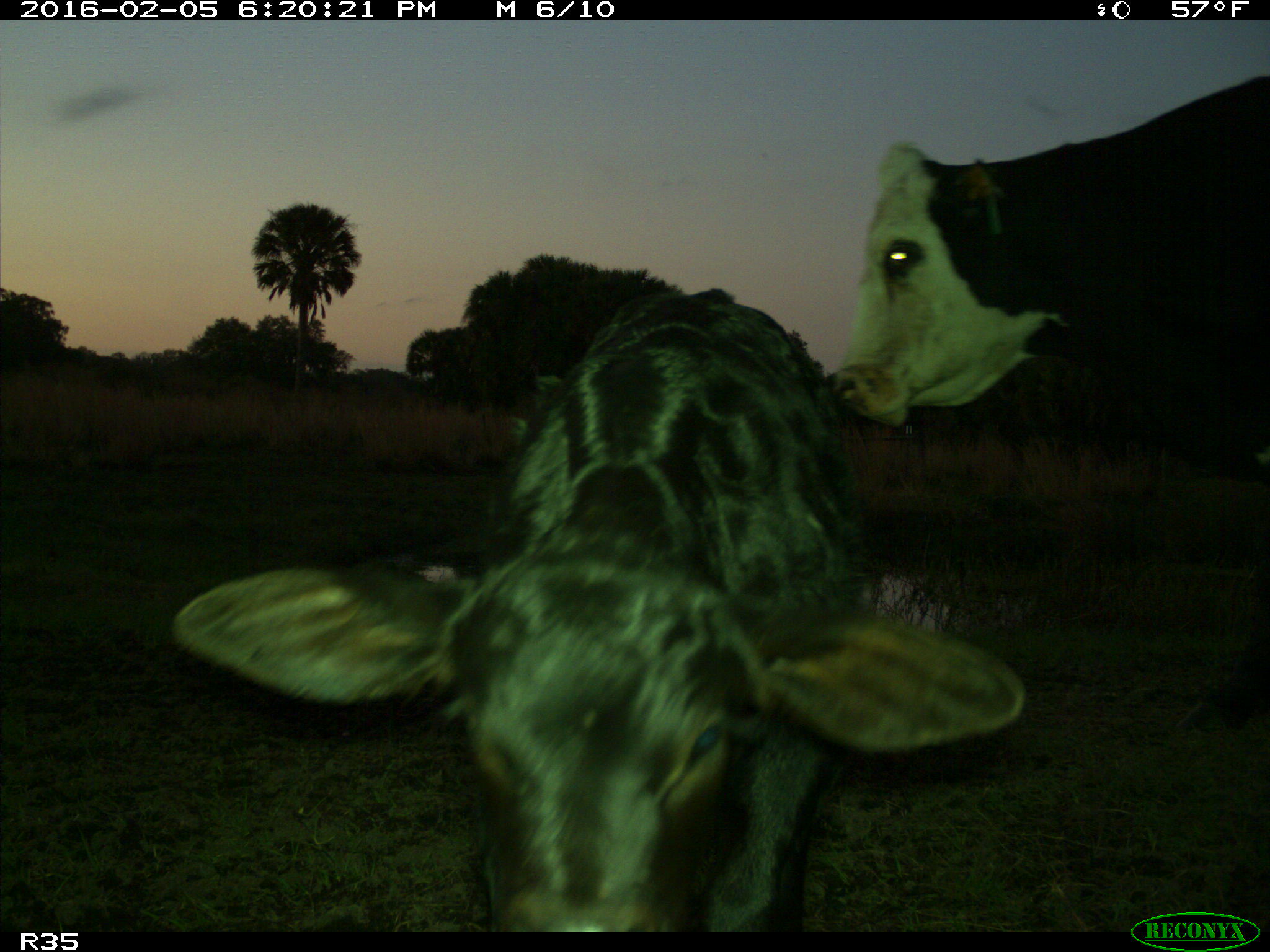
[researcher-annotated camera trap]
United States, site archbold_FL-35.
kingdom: Animalia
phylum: Chordata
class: Mammalia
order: Artiodactyla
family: Bovidae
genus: Bos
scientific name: Bos taurus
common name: domestic cow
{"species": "Bos taurus (domestic cow)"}